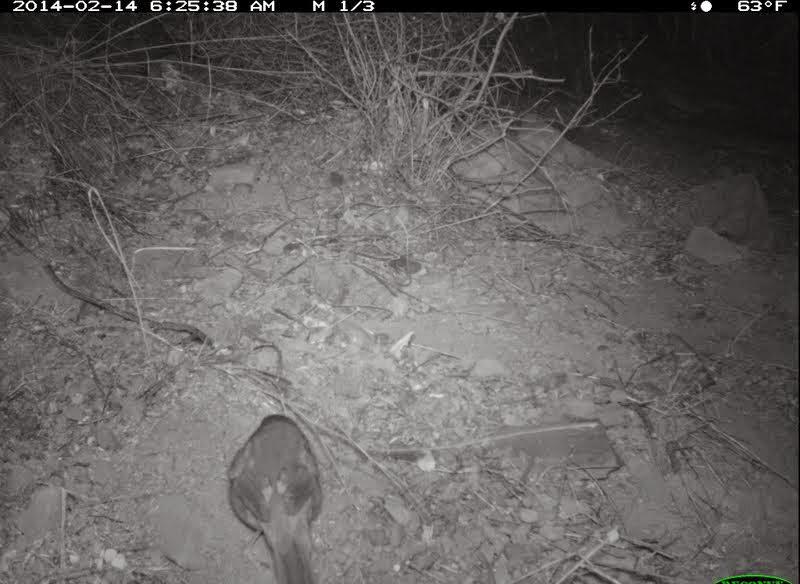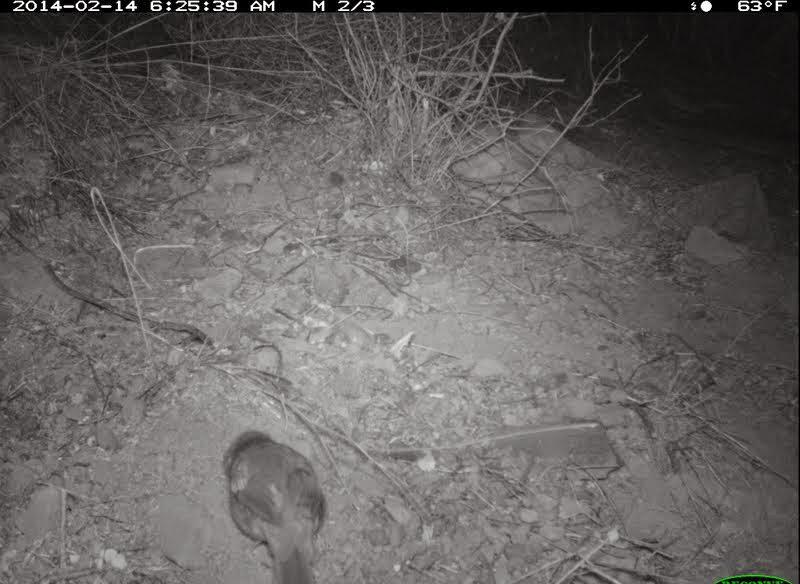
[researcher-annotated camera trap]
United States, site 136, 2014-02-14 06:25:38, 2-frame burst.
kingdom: Animalia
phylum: Chordata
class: Aves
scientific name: Aves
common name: bird